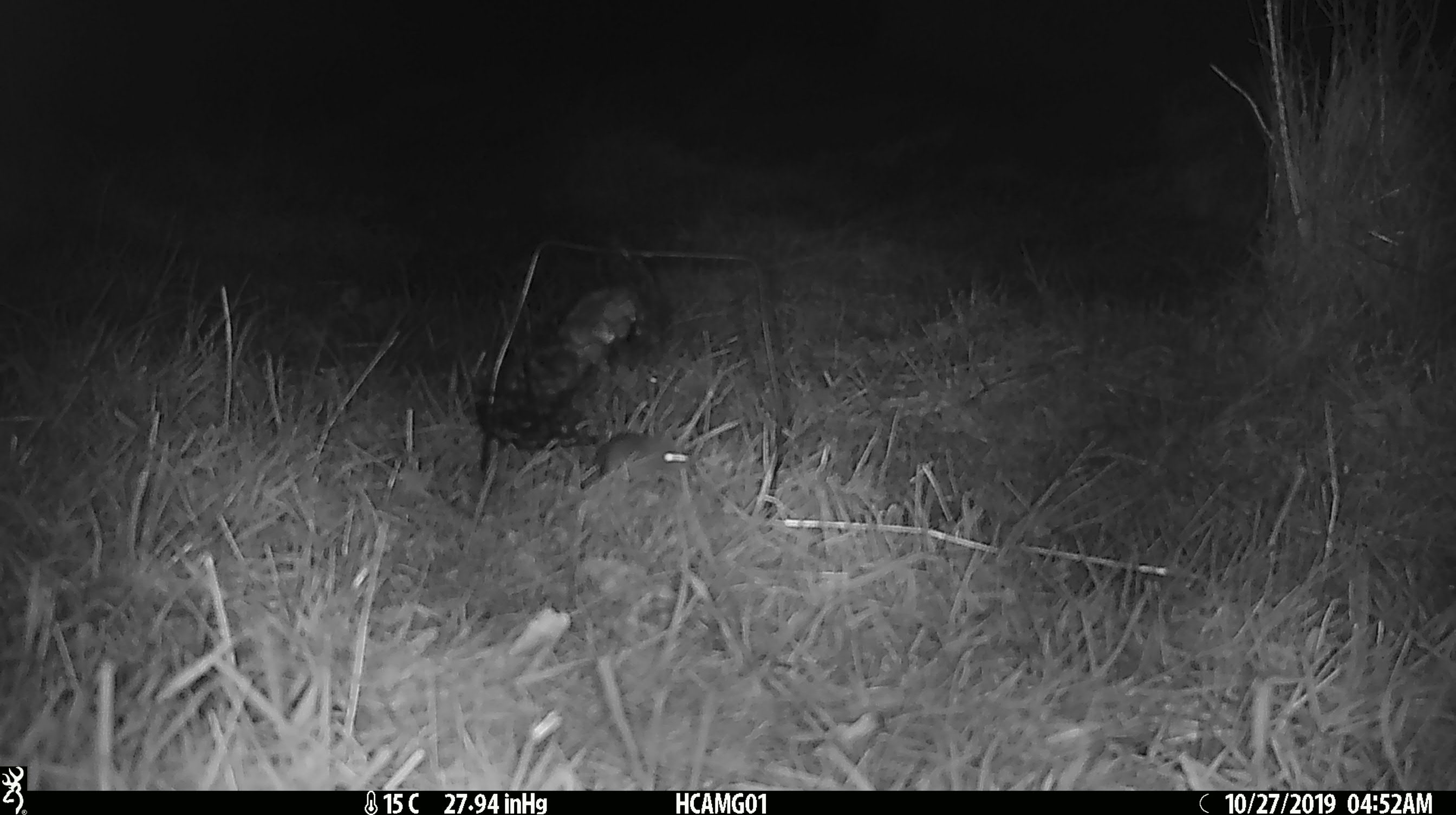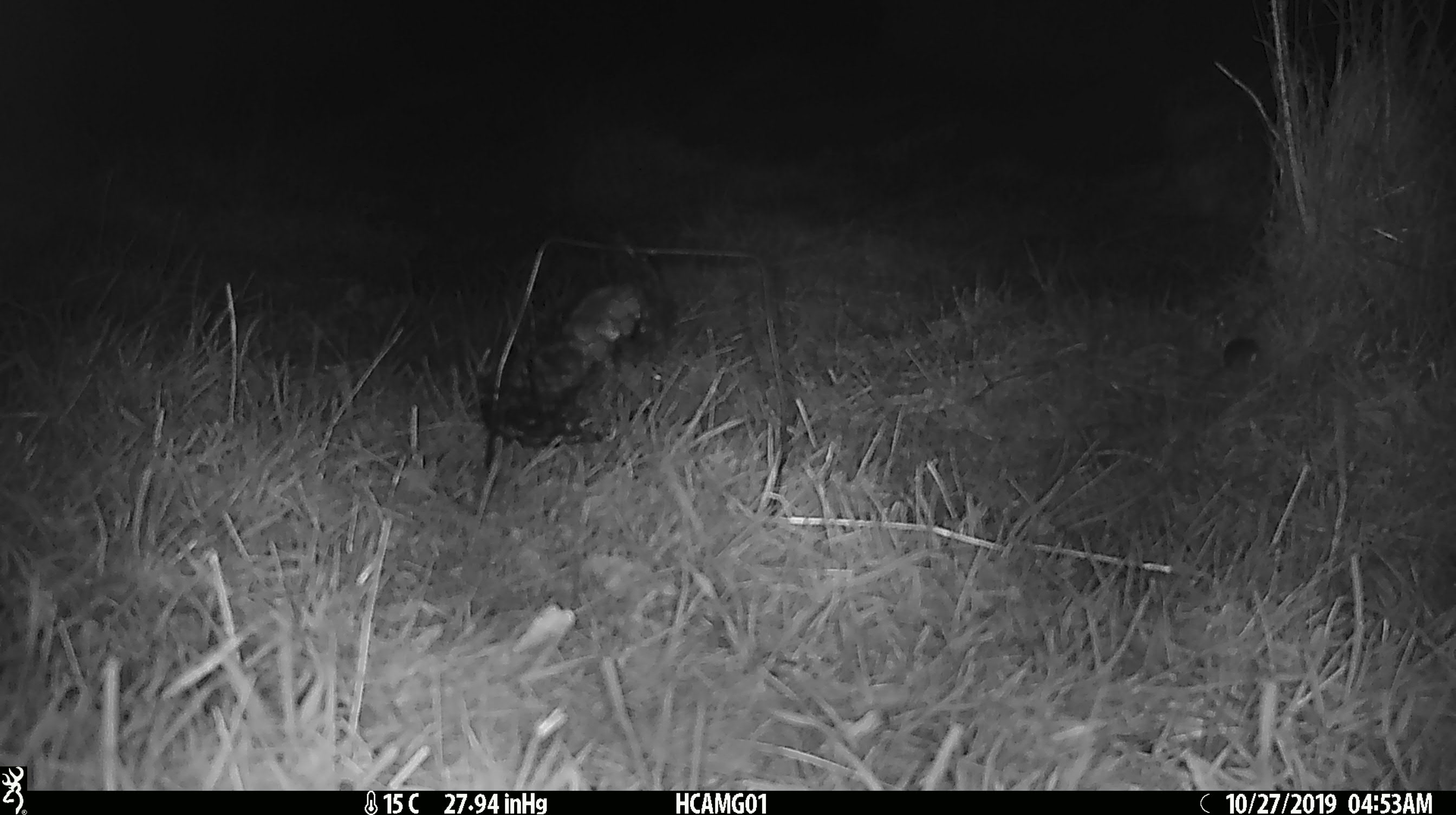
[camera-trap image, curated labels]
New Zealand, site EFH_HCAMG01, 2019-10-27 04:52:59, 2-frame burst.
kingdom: Animalia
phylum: Chordata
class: Mammalia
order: Rodentia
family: Muridae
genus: Mus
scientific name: Mus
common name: mouse